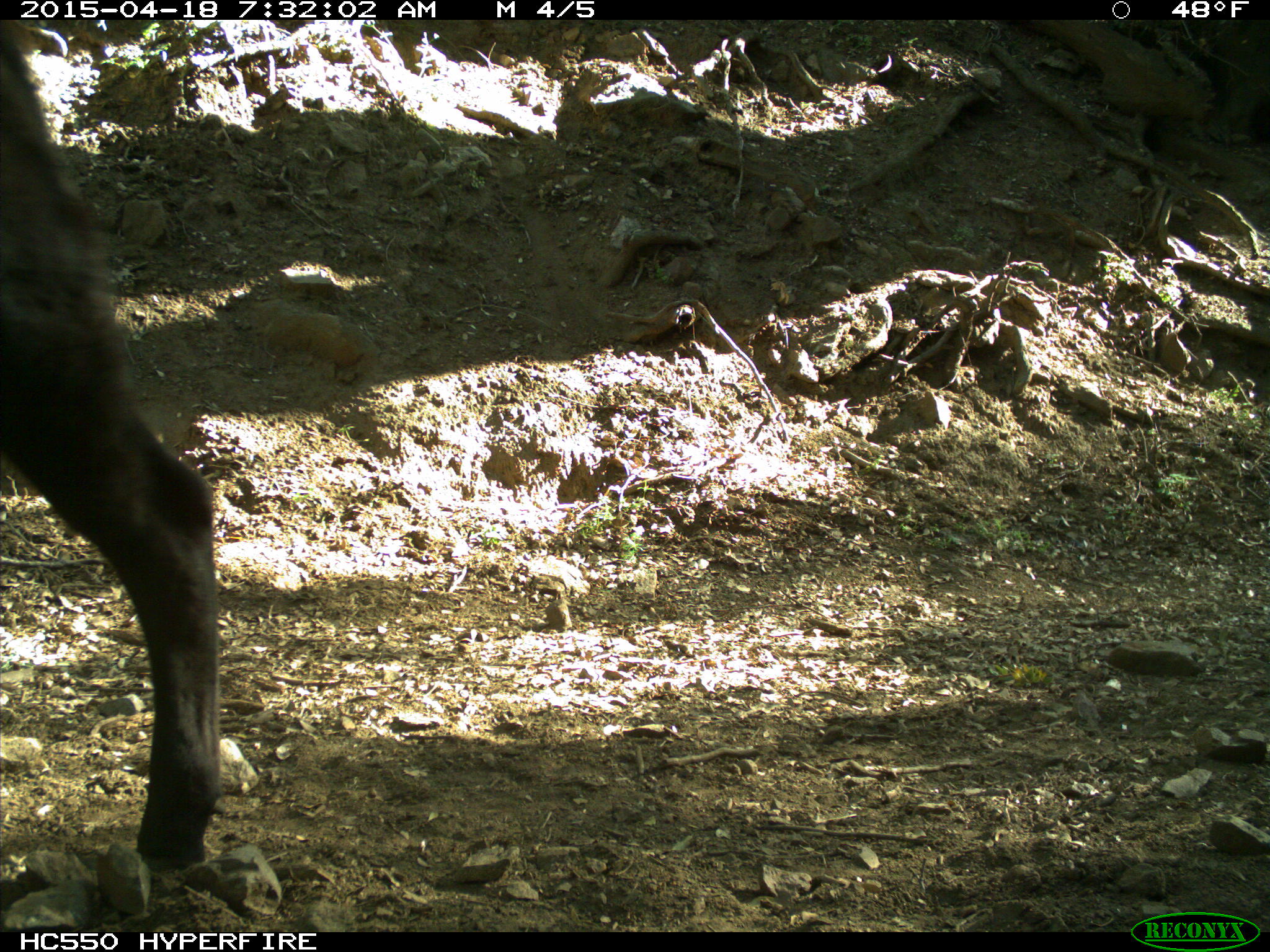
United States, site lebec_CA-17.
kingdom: Animalia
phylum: Chordata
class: Mammalia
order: Artiodactyla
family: Bovidae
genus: Bos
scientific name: Bos taurus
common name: domestic cow